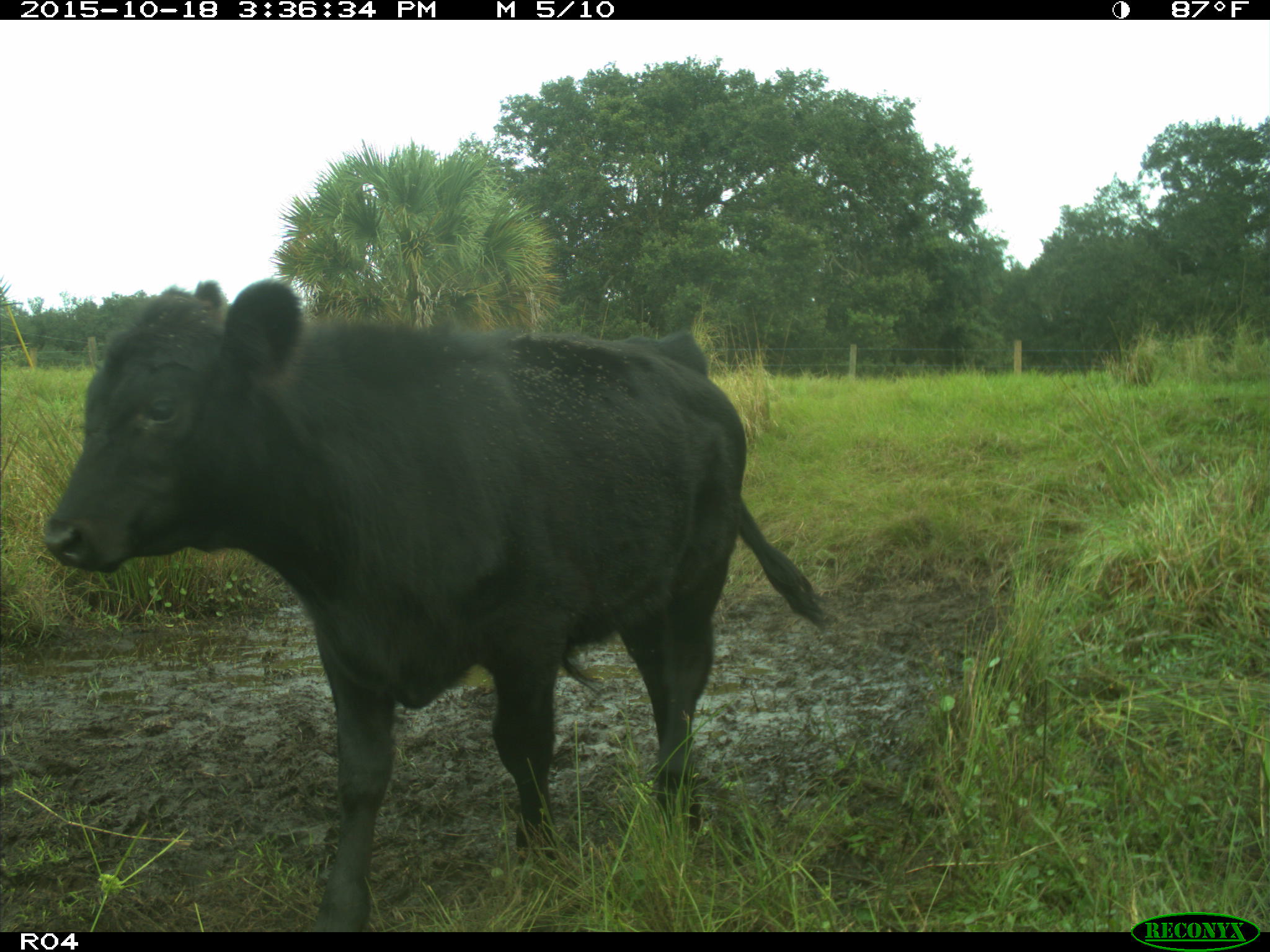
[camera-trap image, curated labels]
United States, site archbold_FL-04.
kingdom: Animalia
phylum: Chordata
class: Mammalia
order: Artiodactyla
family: Bovidae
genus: Bos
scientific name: Bos taurus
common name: domestic cow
Bos taurus (domestic cow).